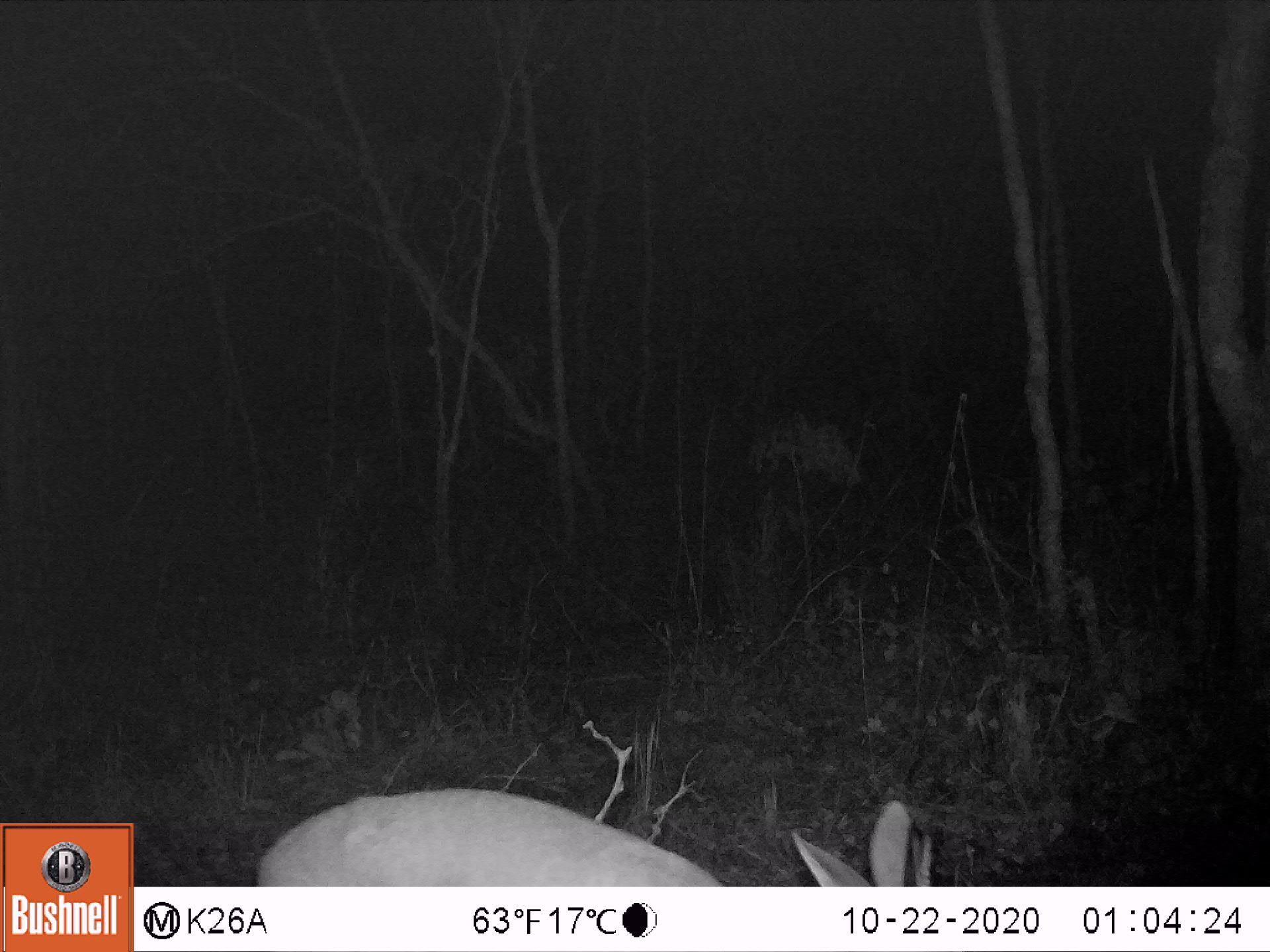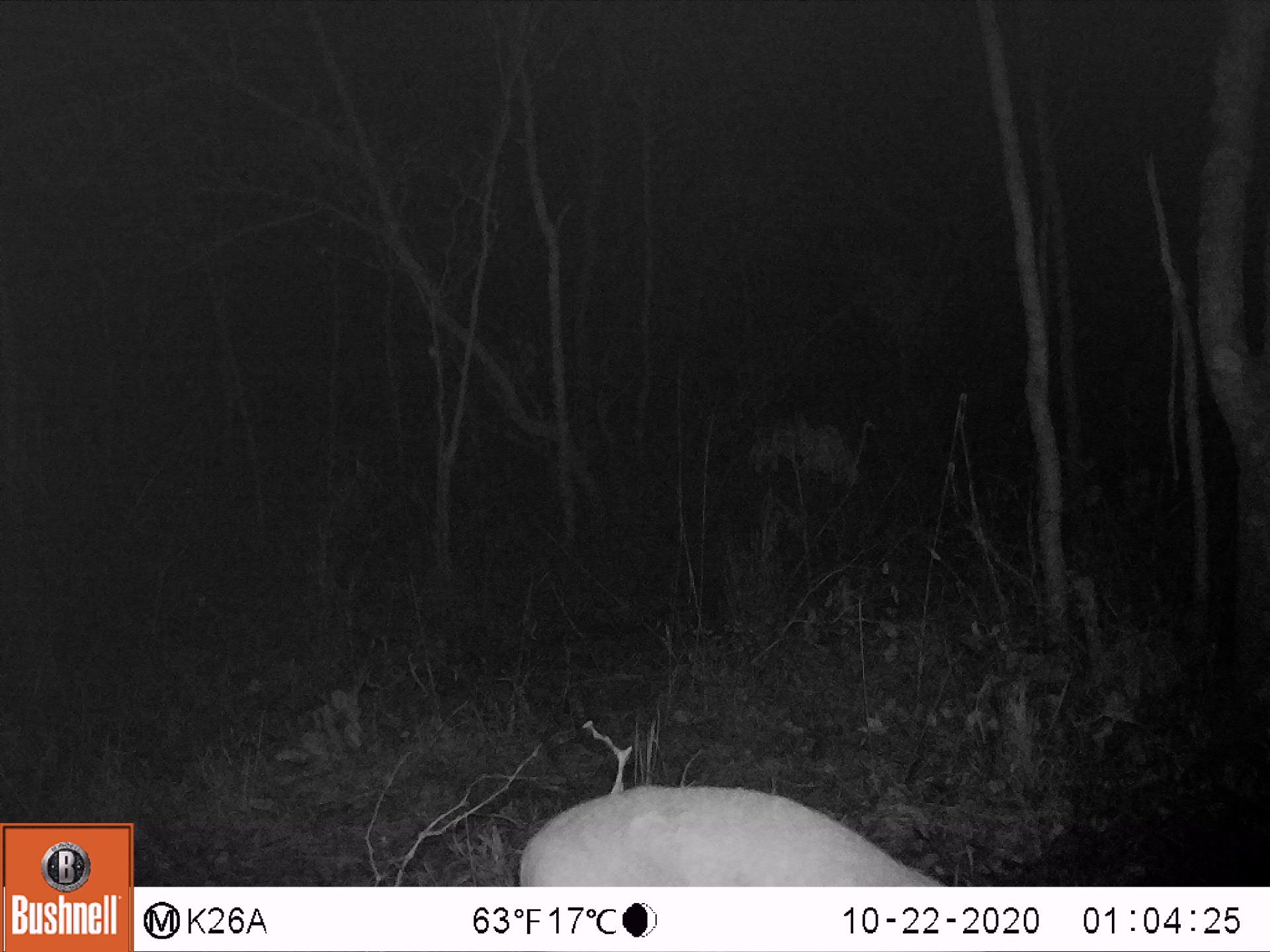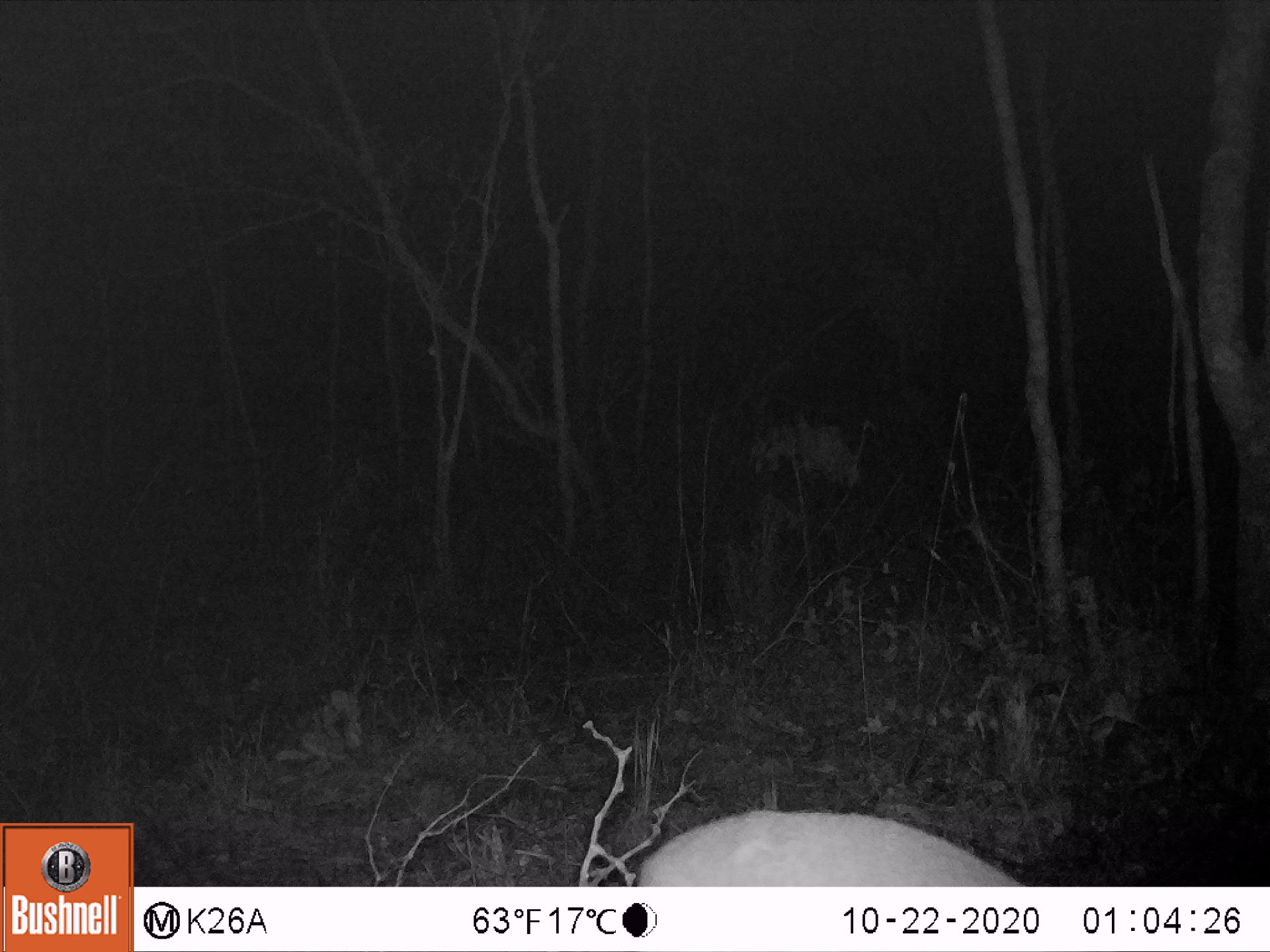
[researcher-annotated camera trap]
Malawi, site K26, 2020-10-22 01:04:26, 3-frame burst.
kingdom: Animalia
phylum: Chordata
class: Mammalia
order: Artiodactyla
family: Bovidae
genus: Sylvicapra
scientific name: Sylvicapra grimmia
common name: common duiker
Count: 1.